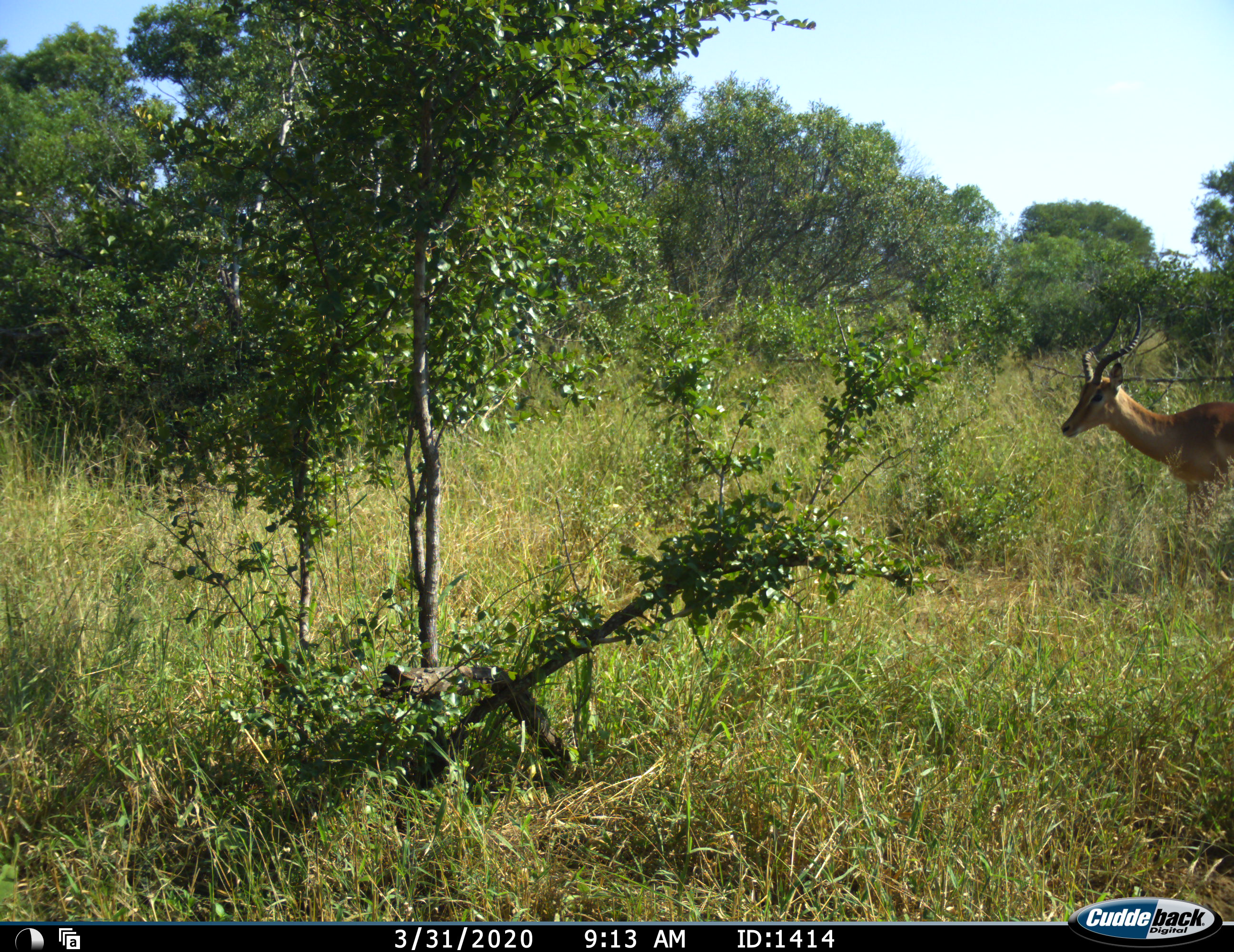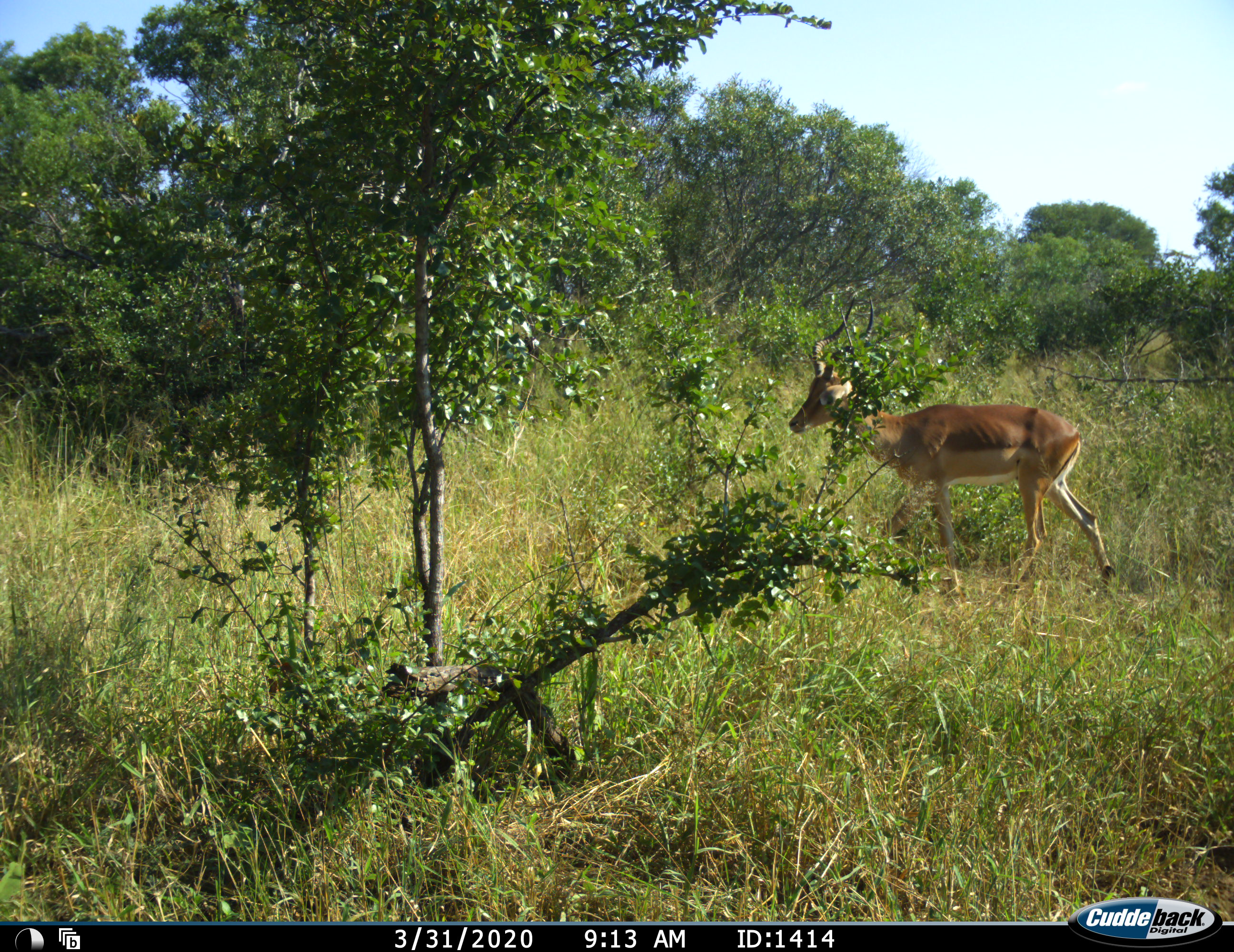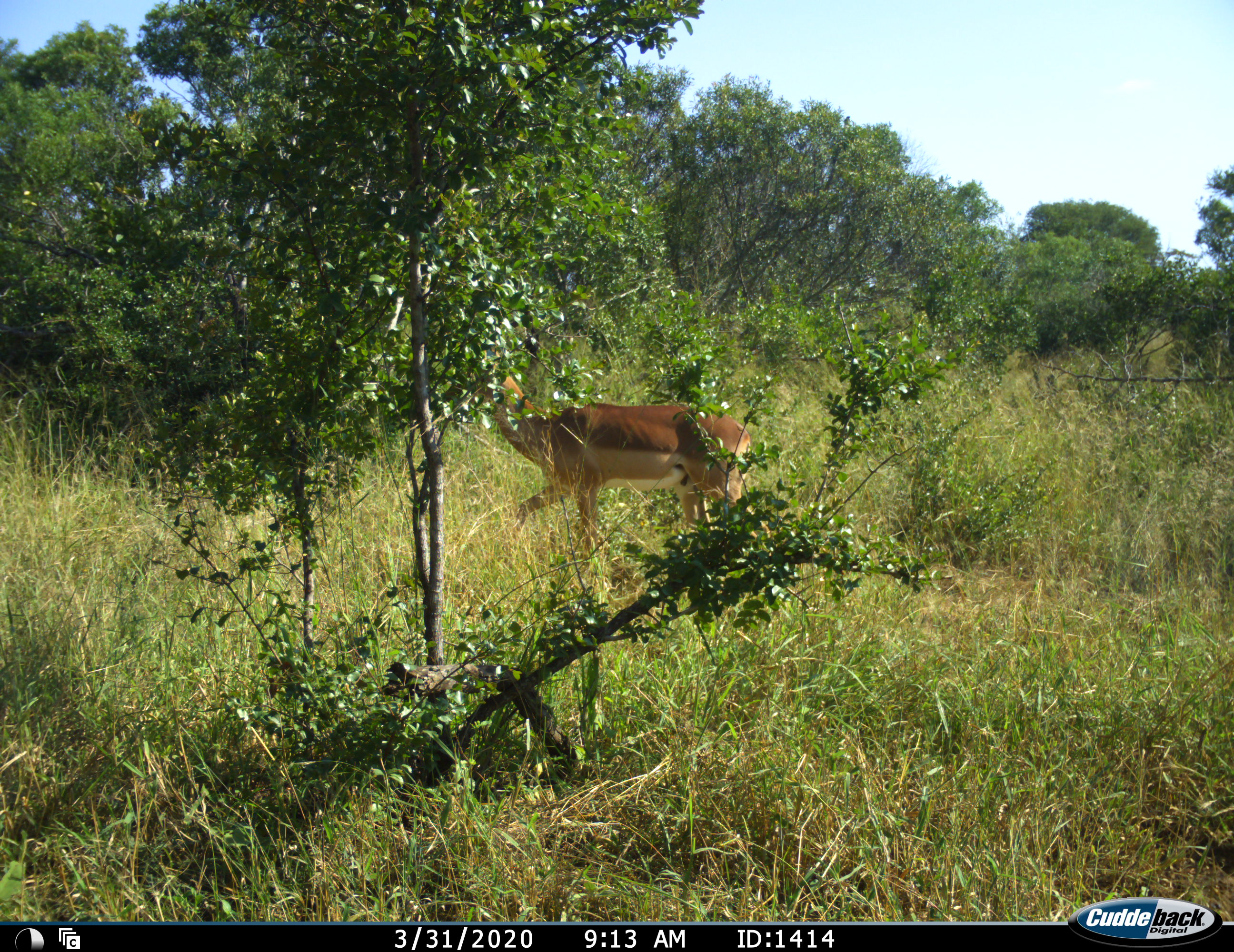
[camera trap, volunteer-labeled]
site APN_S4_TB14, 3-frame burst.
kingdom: Animalia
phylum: Chordata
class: Mammalia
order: Artiodactyla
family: Bovidae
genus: Aepyceros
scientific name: Aepyceros melampus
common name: impala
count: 1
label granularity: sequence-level